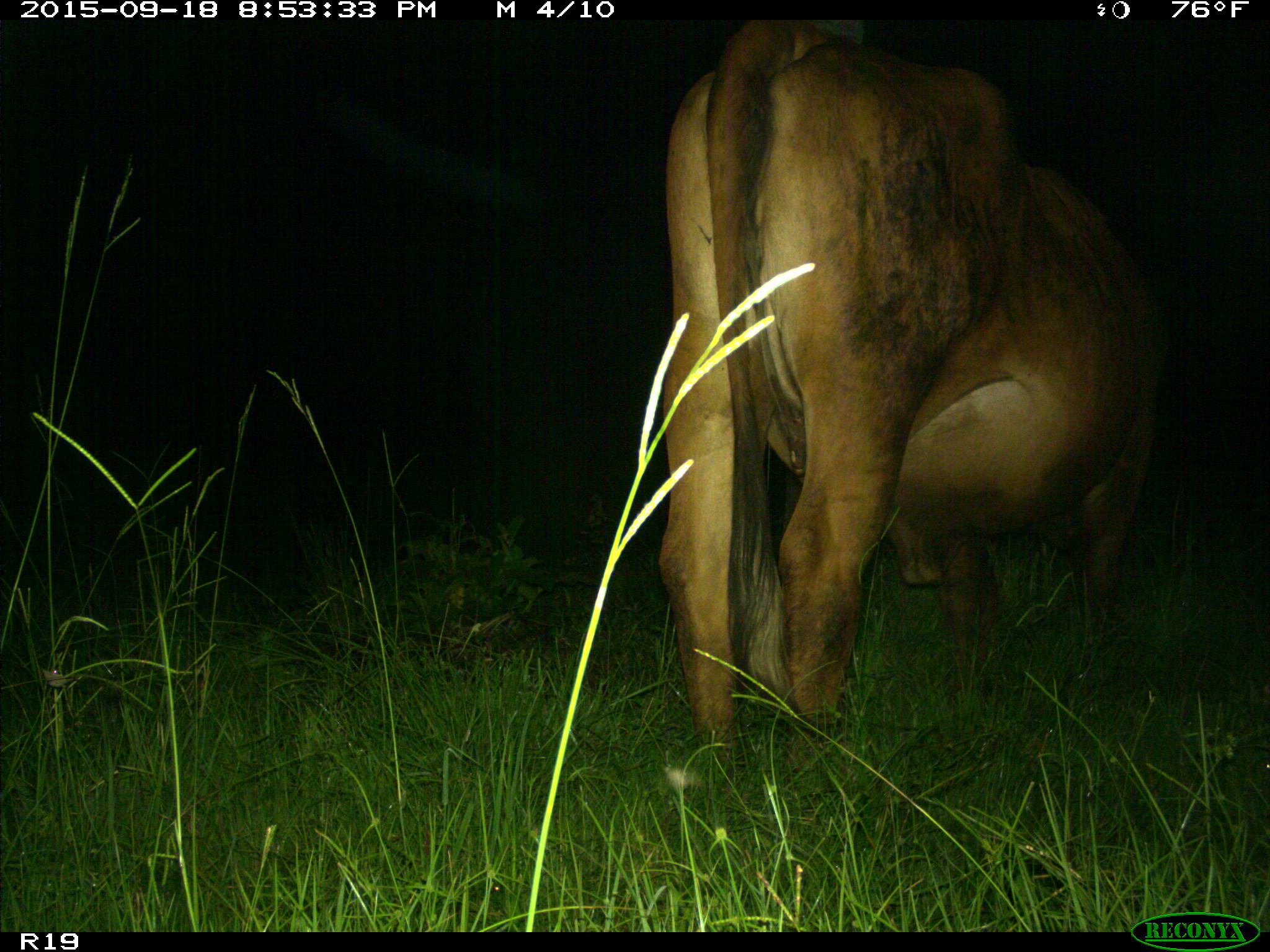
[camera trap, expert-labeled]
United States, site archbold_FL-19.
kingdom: Animalia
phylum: Chordata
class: Mammalia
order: Artiodactyla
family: Bovidae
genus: Bos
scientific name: Bos taurus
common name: domestic cow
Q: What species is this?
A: Bos taurus (domestic cow).